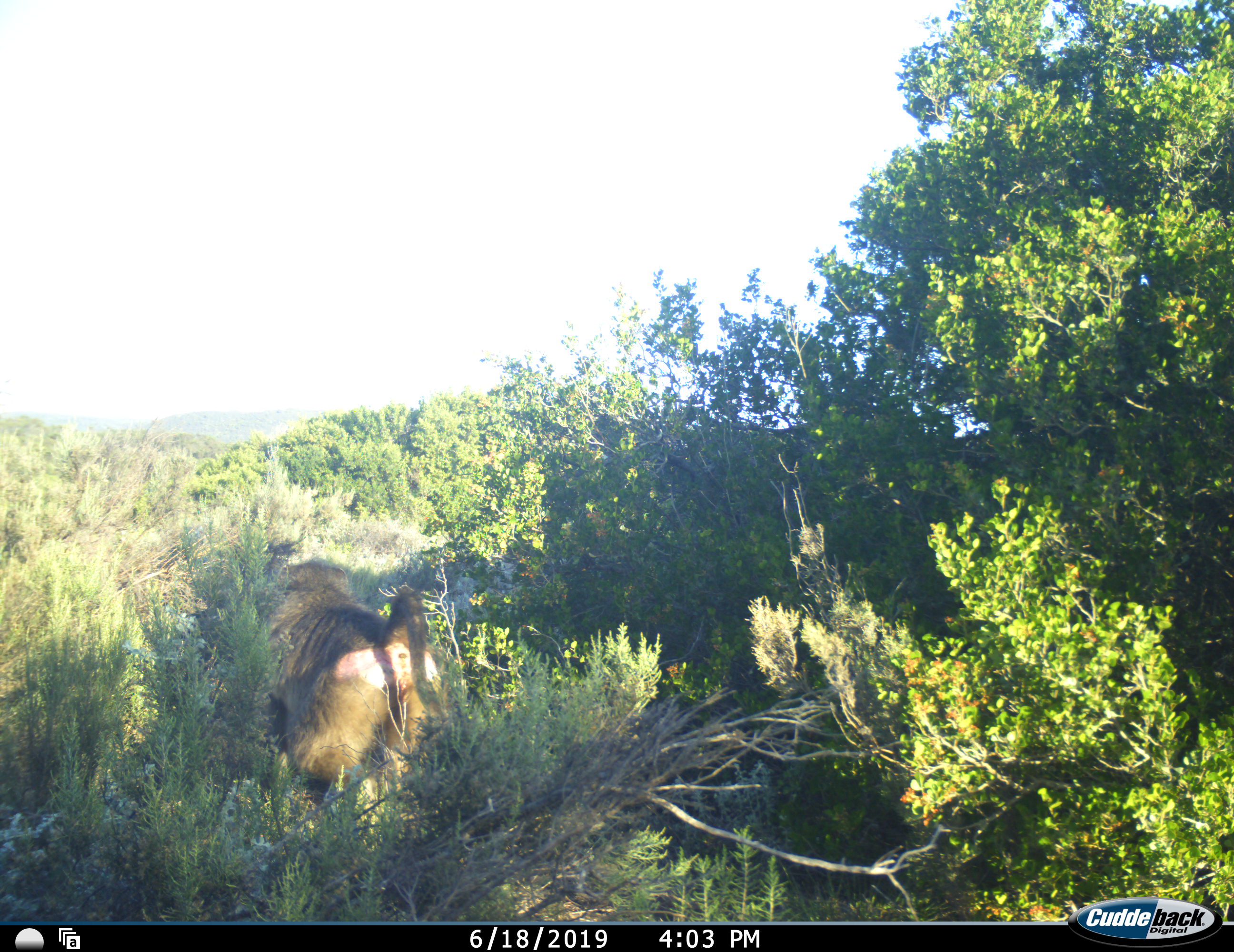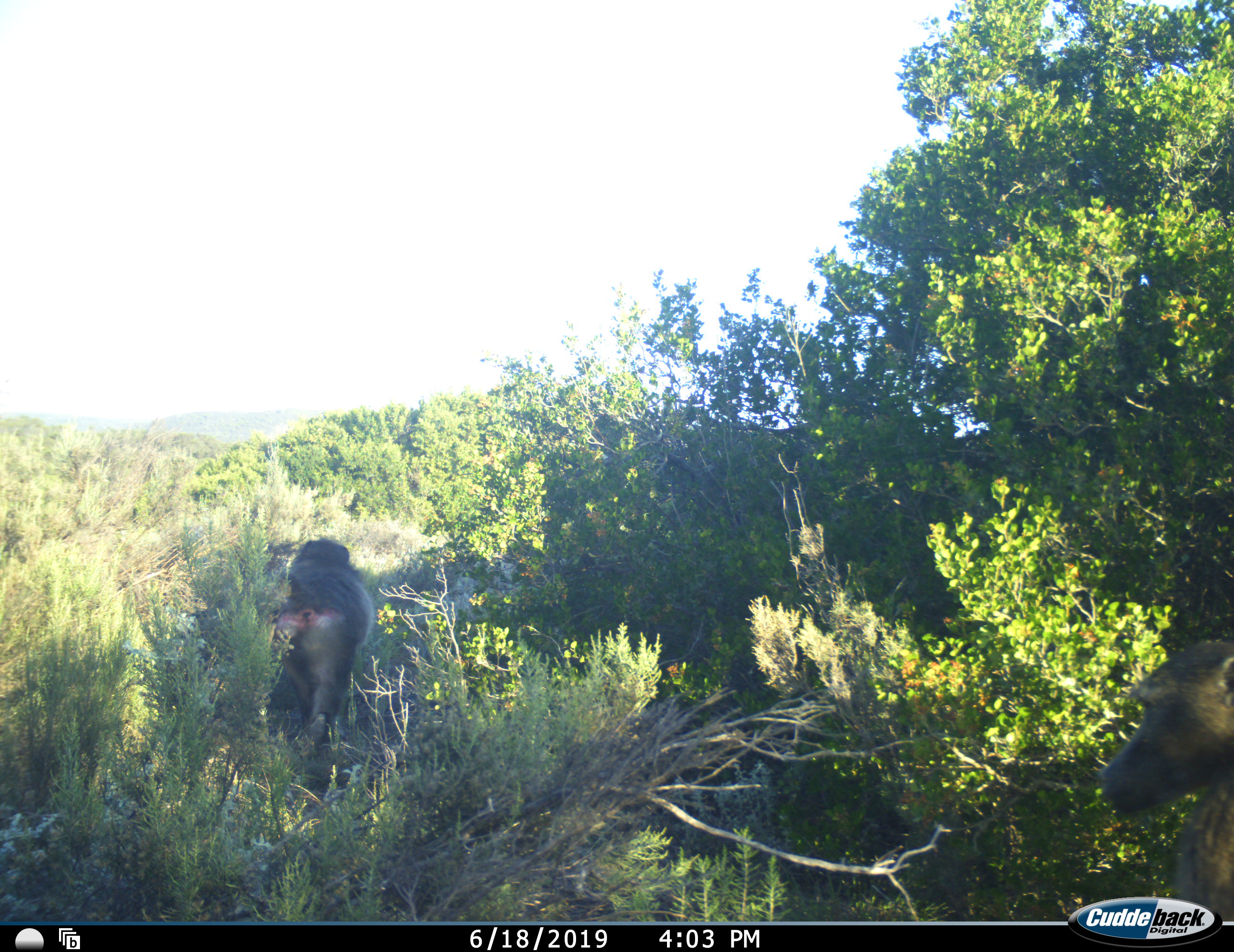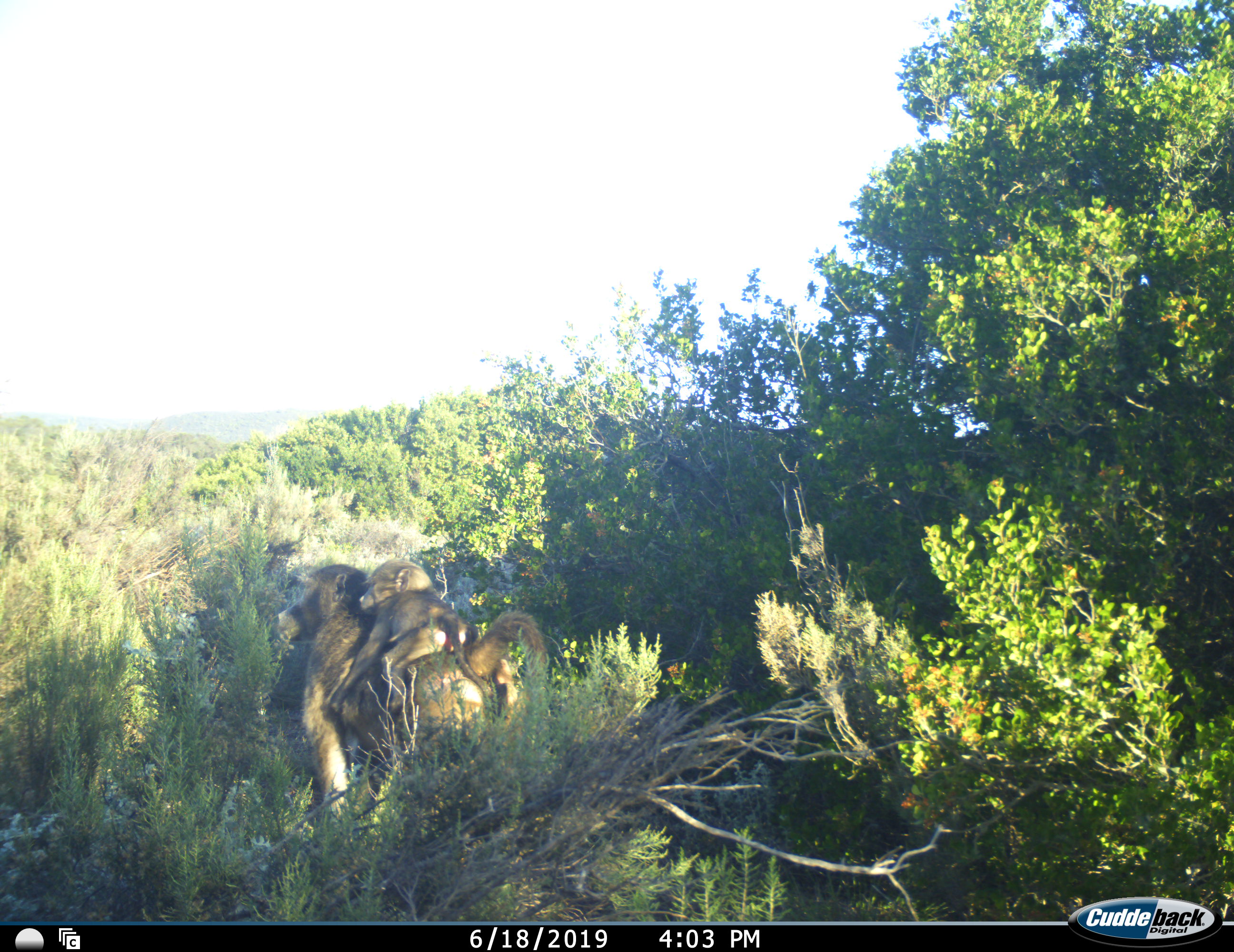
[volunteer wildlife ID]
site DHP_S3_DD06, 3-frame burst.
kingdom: Animalia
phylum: Chordata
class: Mammalia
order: Primates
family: Cercopithecidae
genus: Papio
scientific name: Papio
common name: baboon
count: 3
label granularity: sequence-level